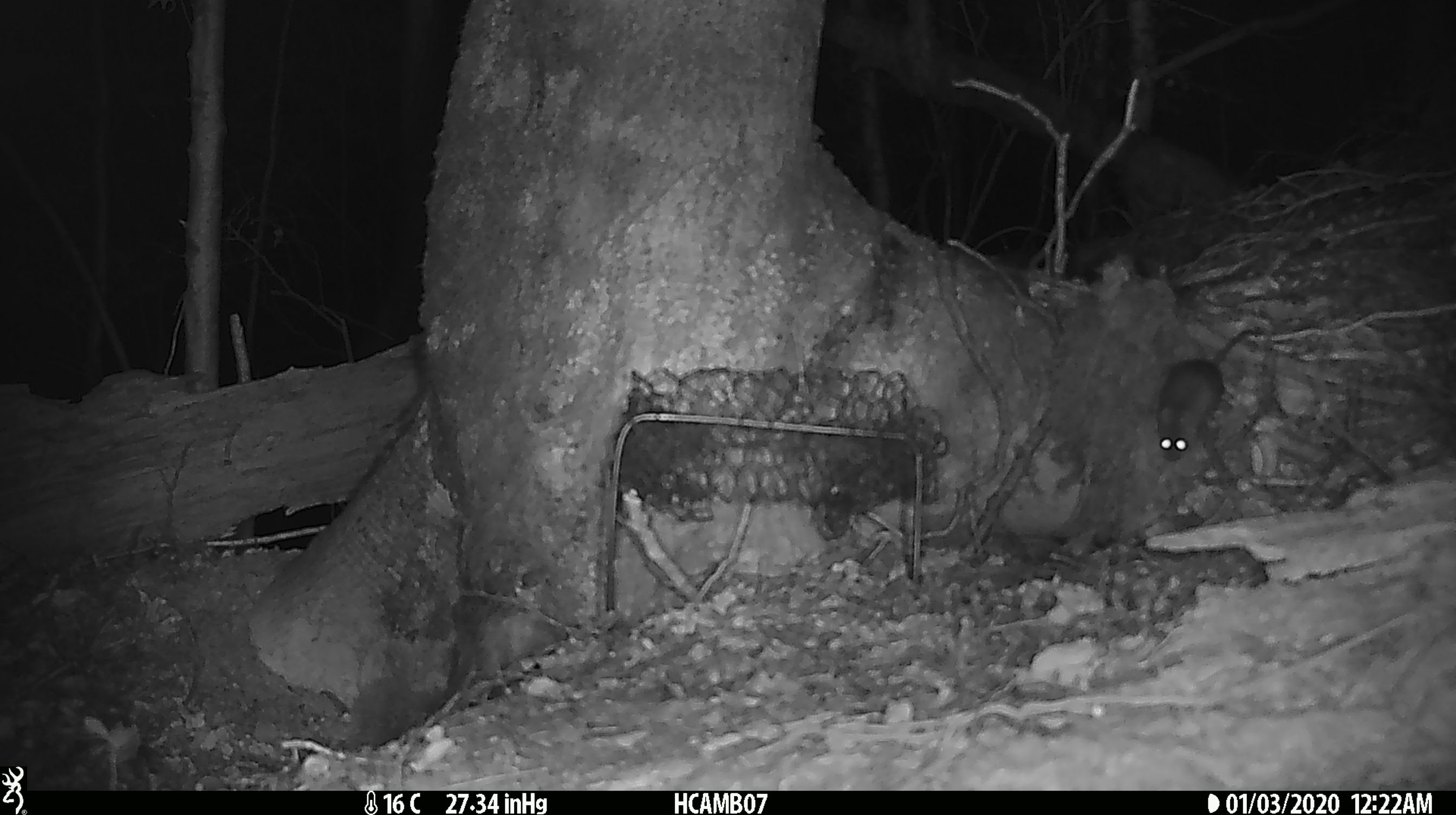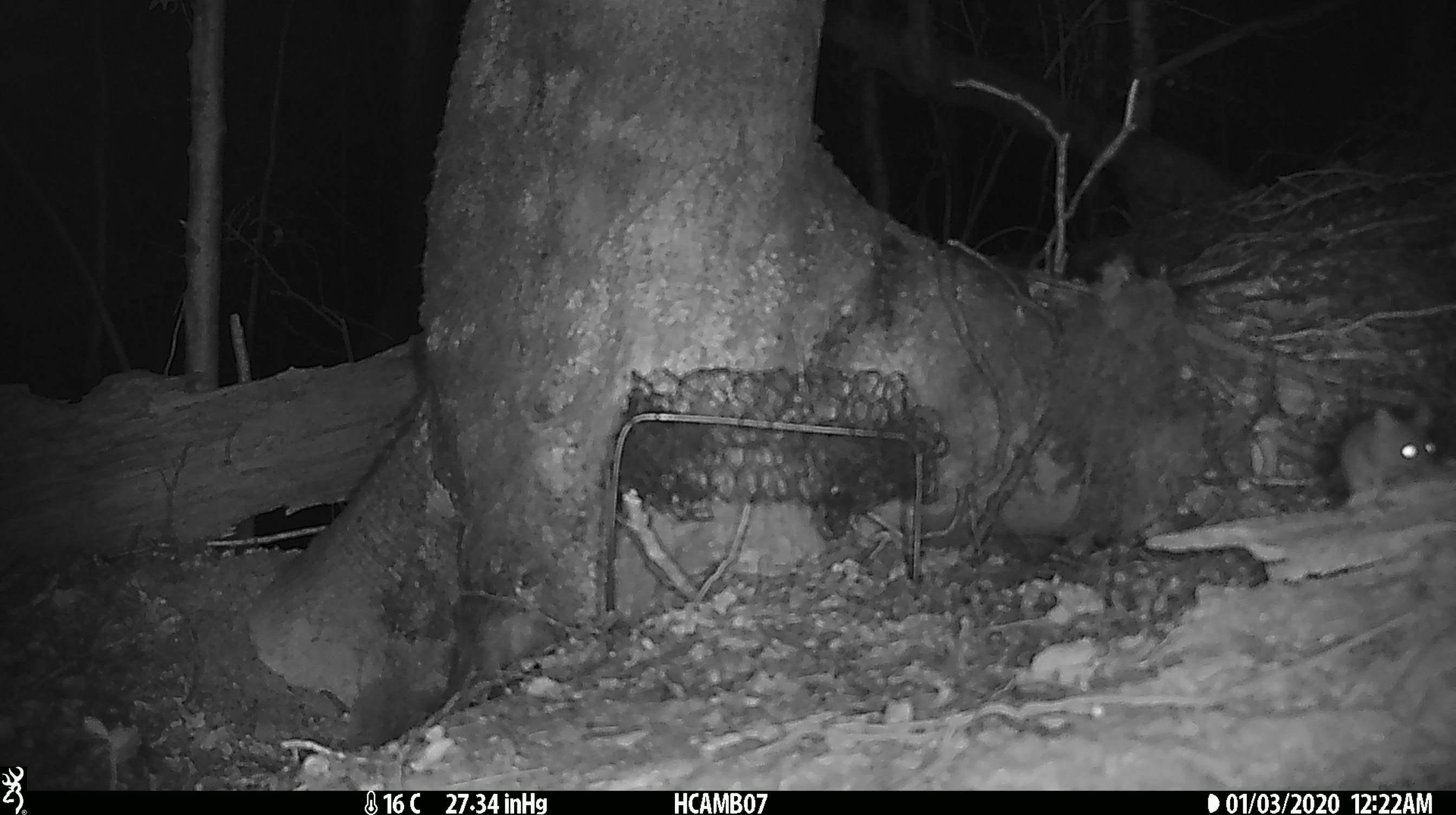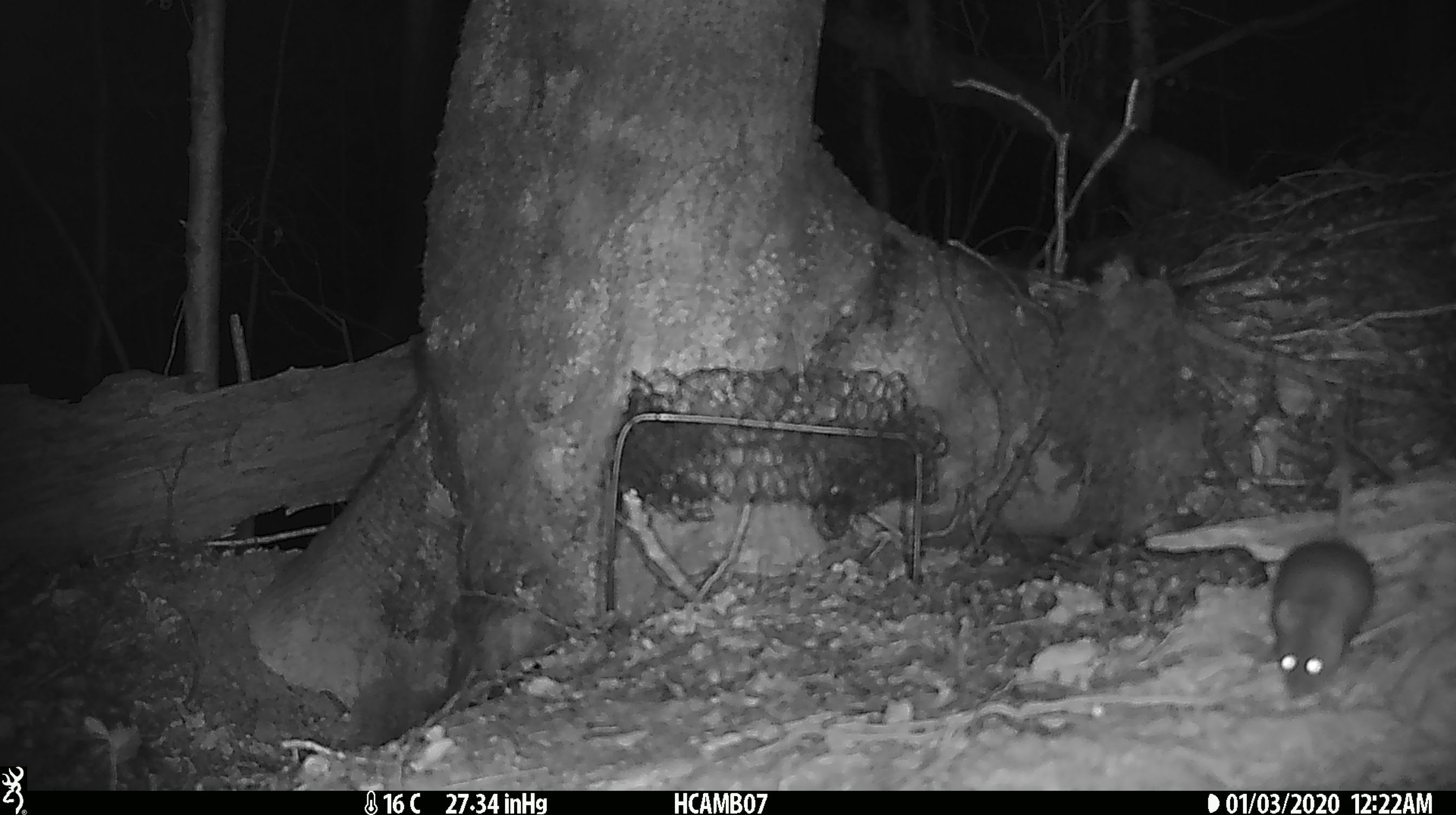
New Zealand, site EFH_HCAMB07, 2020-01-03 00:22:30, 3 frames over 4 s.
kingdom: Animalia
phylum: Chordata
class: Mammalia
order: Rodentia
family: Muridae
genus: Mus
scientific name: Mus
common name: mouse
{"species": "mouse (Mus)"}